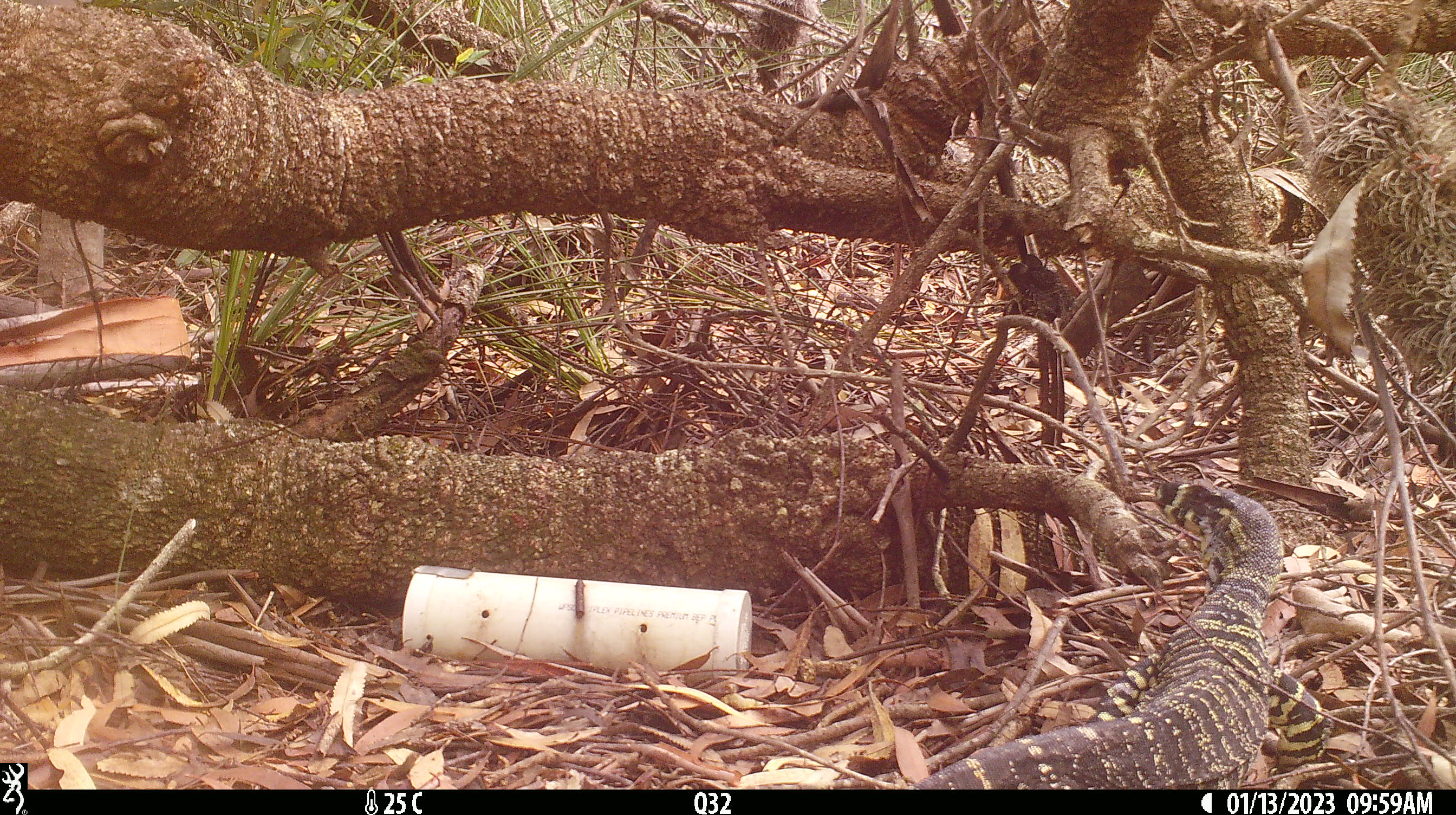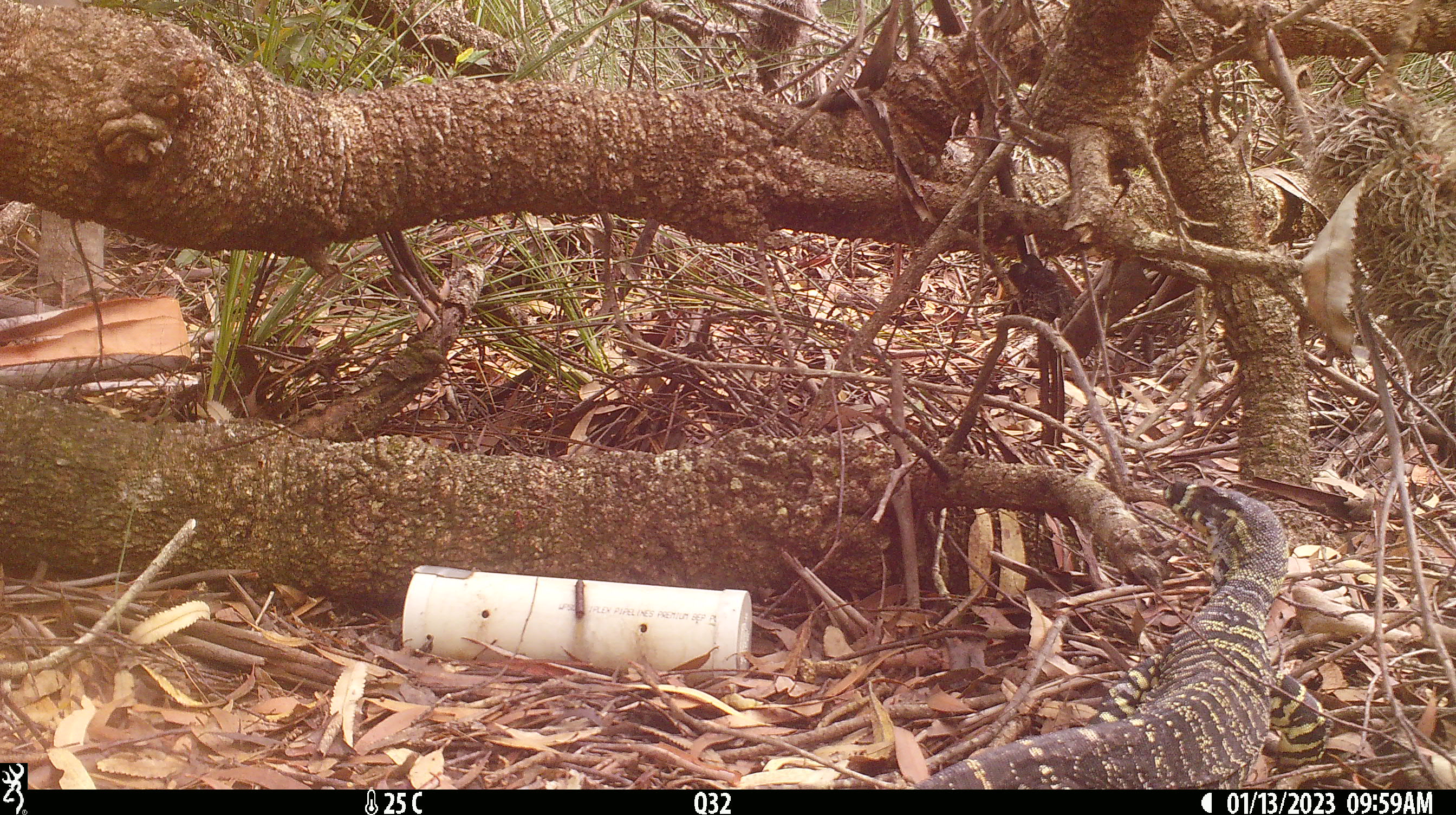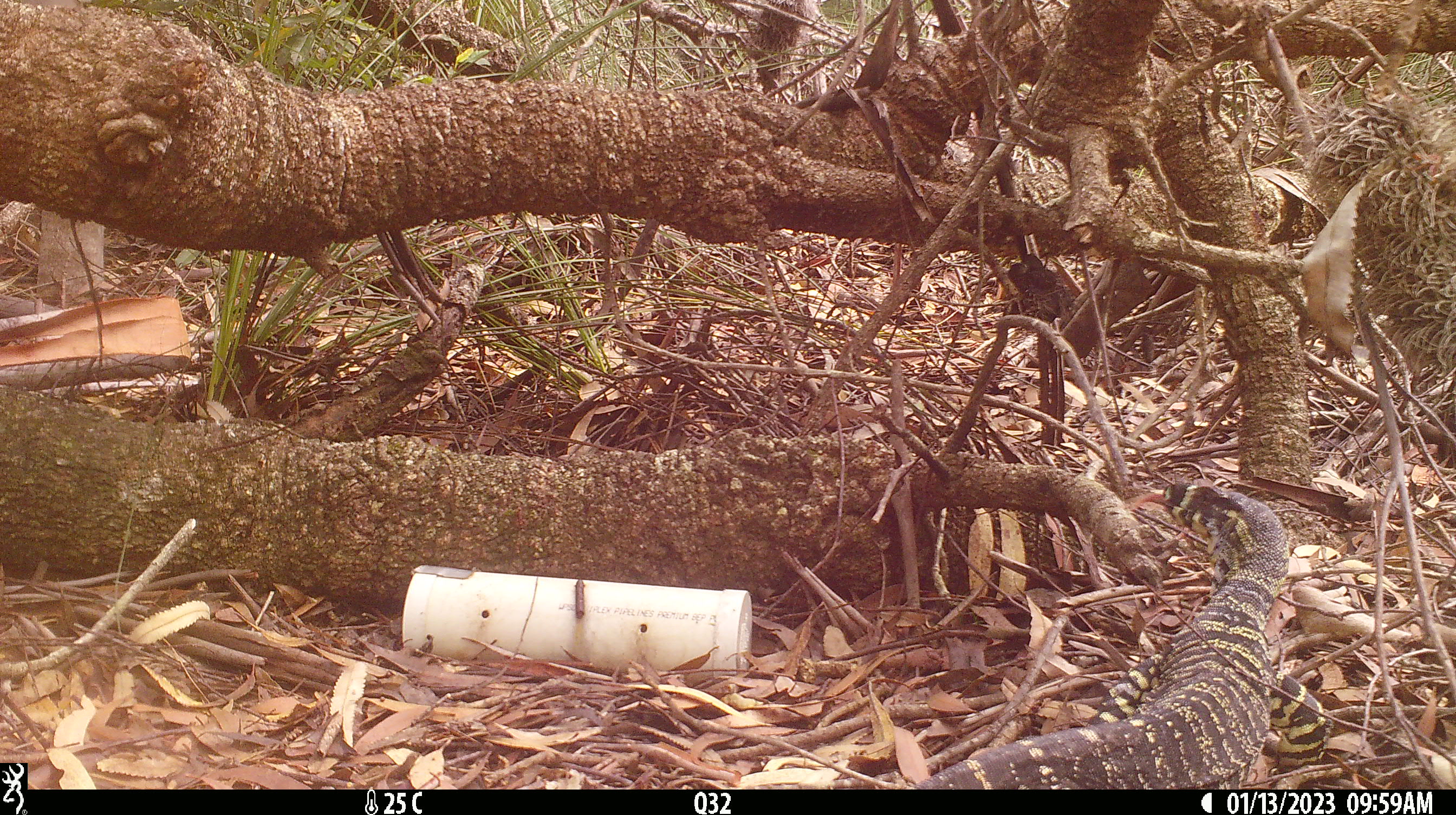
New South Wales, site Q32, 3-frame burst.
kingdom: Animalia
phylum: Chordata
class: Reptilia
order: Squamata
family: Varanidae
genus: Varanus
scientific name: Varanus varius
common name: lace monitor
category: goanna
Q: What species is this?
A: Goanna (lace monitor) (Varanus varius).